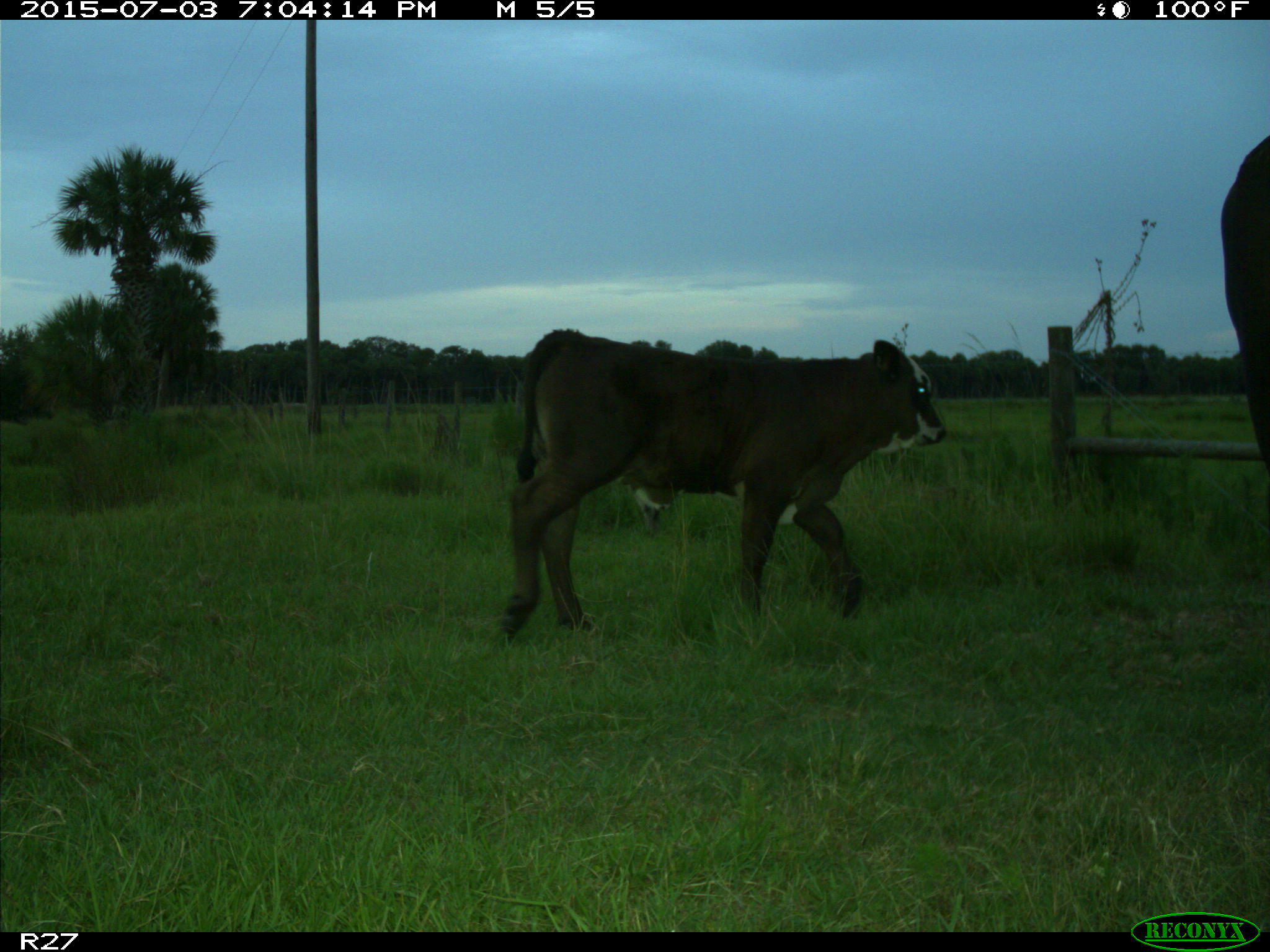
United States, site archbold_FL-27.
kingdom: Animalia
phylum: Chordata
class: Mammalia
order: Artiodactyla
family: Bovidae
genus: Bos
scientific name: Bos taurus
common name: domestic cow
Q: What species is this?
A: Bos taurus (domestic cow).